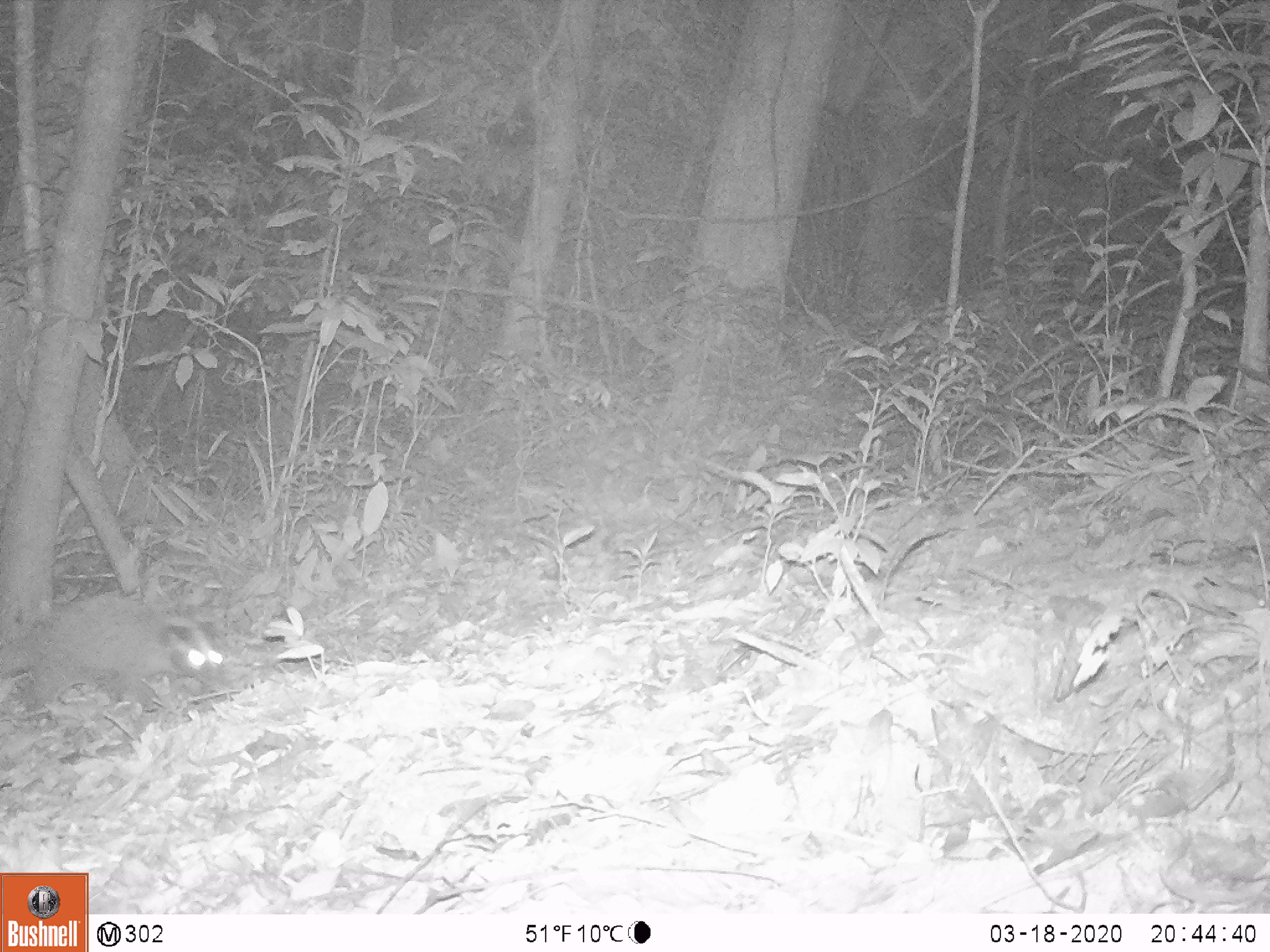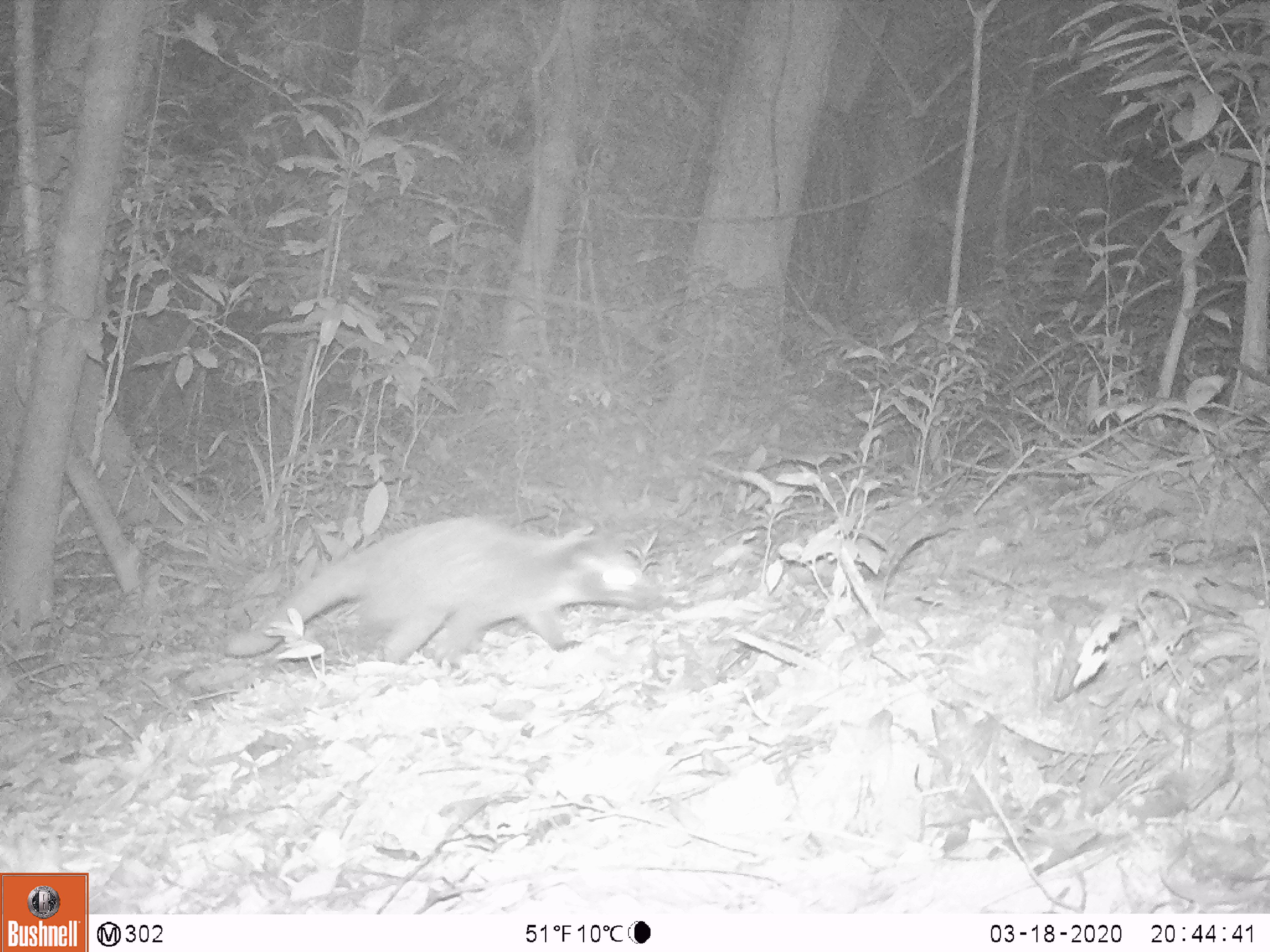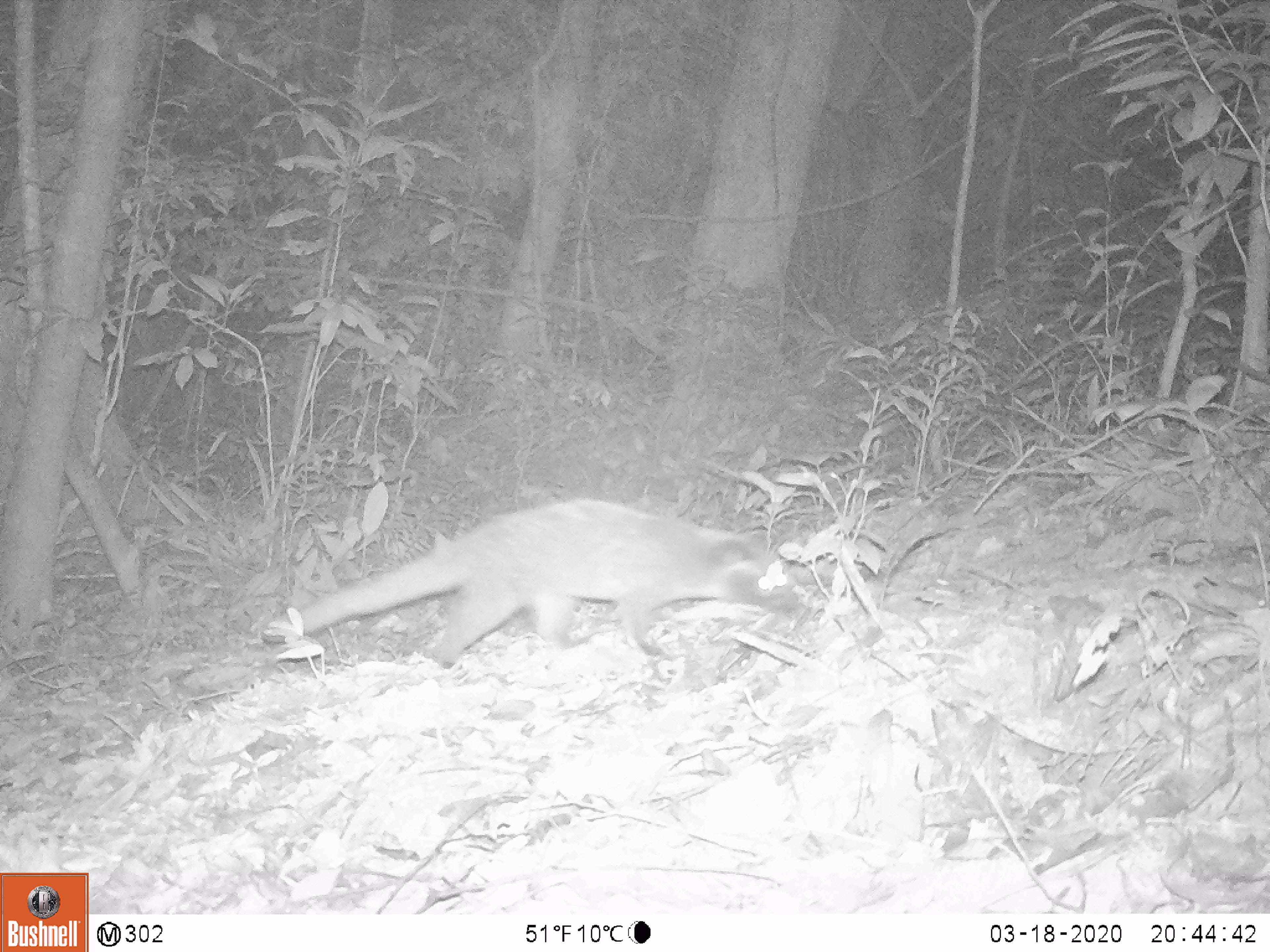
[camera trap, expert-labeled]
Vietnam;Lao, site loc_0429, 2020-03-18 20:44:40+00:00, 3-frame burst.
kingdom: Animalia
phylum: Chordata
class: Mammalia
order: Carnivora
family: Viverridae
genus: Paguma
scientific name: Paguma larvata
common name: masked palm civet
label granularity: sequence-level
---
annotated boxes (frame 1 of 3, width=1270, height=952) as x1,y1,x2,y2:
masked palm civet: 0,591,223,710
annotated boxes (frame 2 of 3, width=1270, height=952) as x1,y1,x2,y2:
masked palm civet: 225,516,663,664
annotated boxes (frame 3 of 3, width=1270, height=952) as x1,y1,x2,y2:
masked palm civet: 266,496,799,667